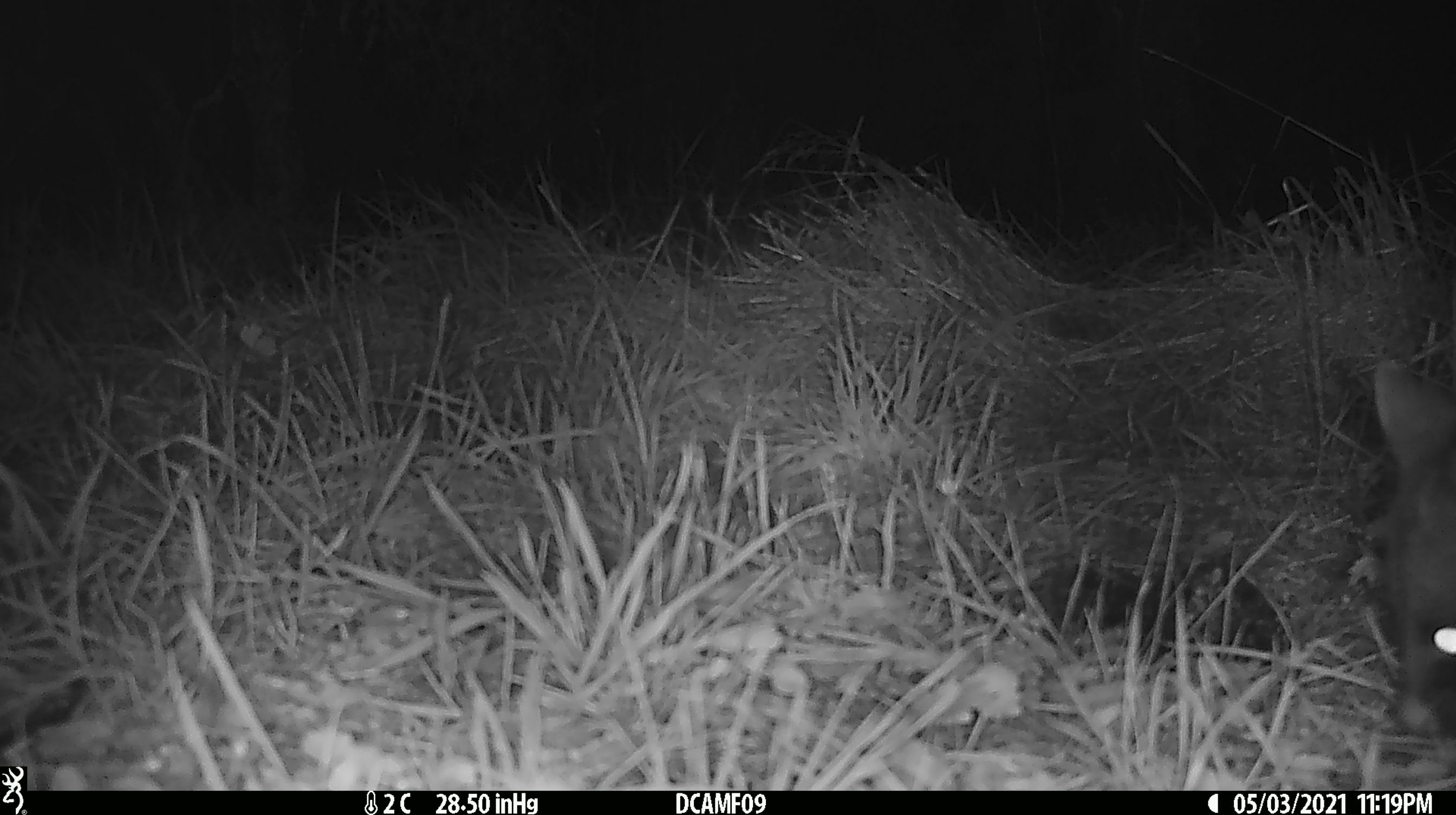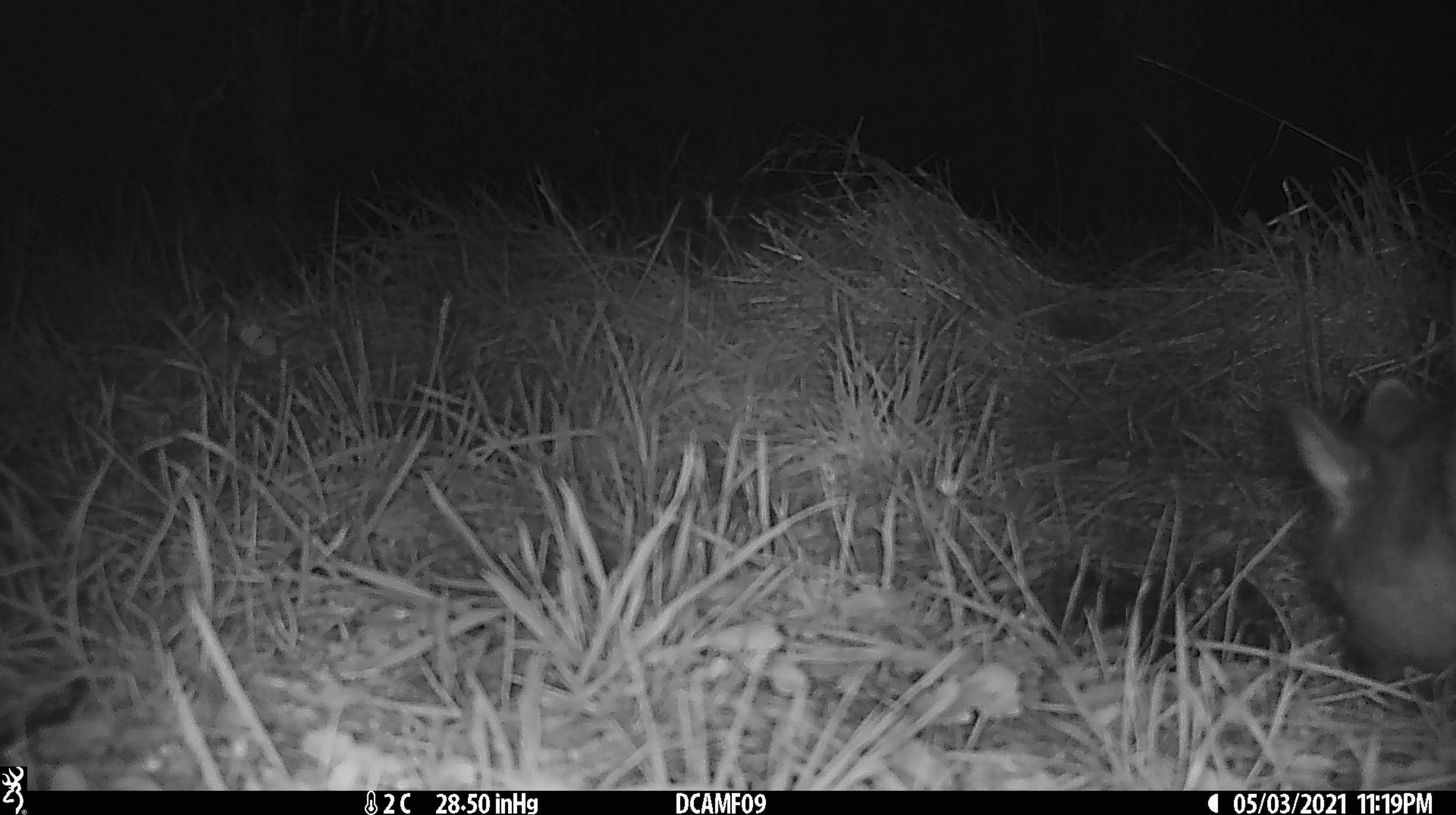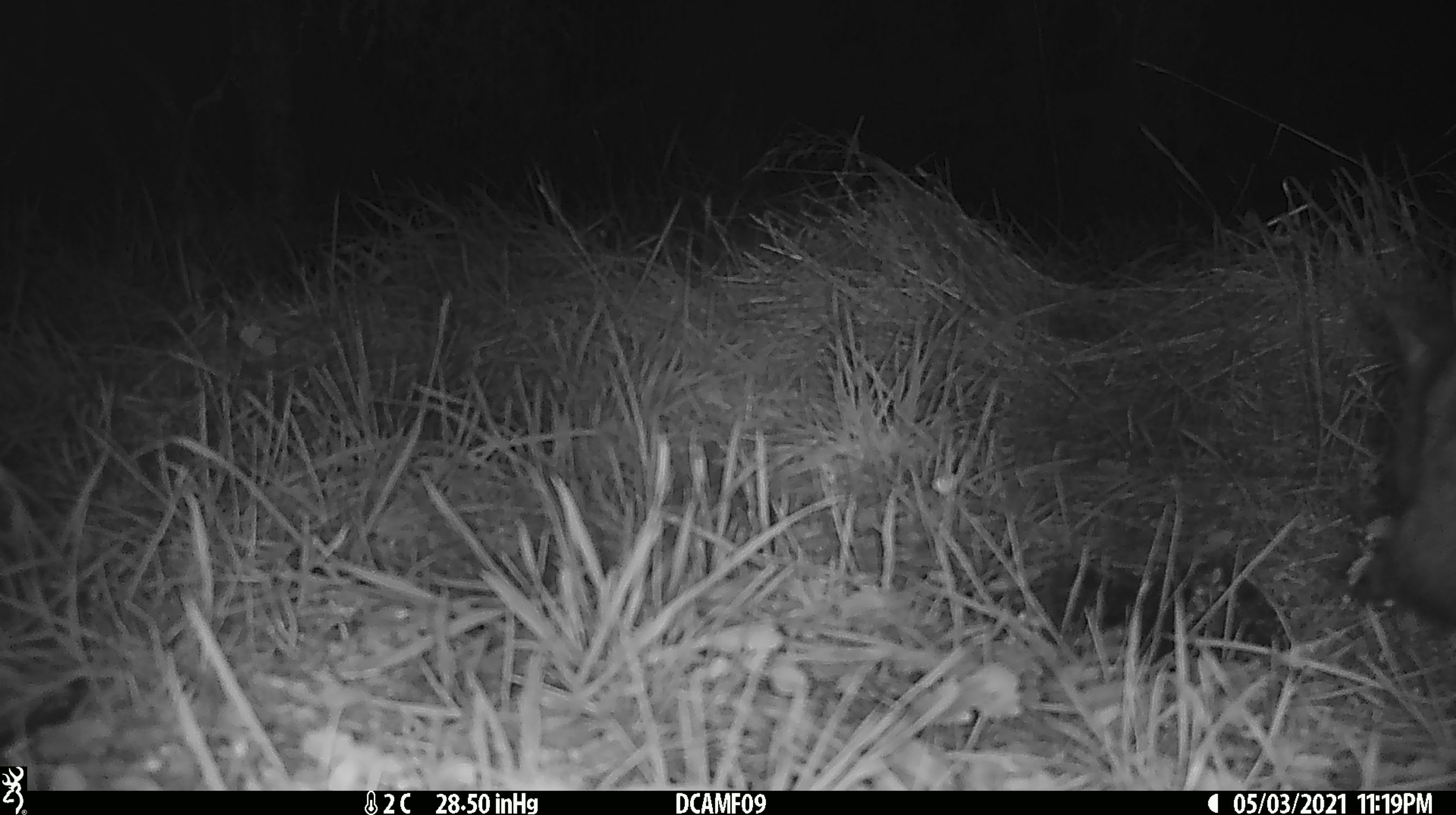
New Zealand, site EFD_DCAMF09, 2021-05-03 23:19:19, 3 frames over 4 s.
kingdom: Animalia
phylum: Chordata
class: Mammalia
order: Diprotodontia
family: Phalangeridae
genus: Trichosurus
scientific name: Trichosurus vulpecula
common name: common brushtail possum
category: possum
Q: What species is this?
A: Possum (common brushtail possum) (Trichosurus vulpecula).